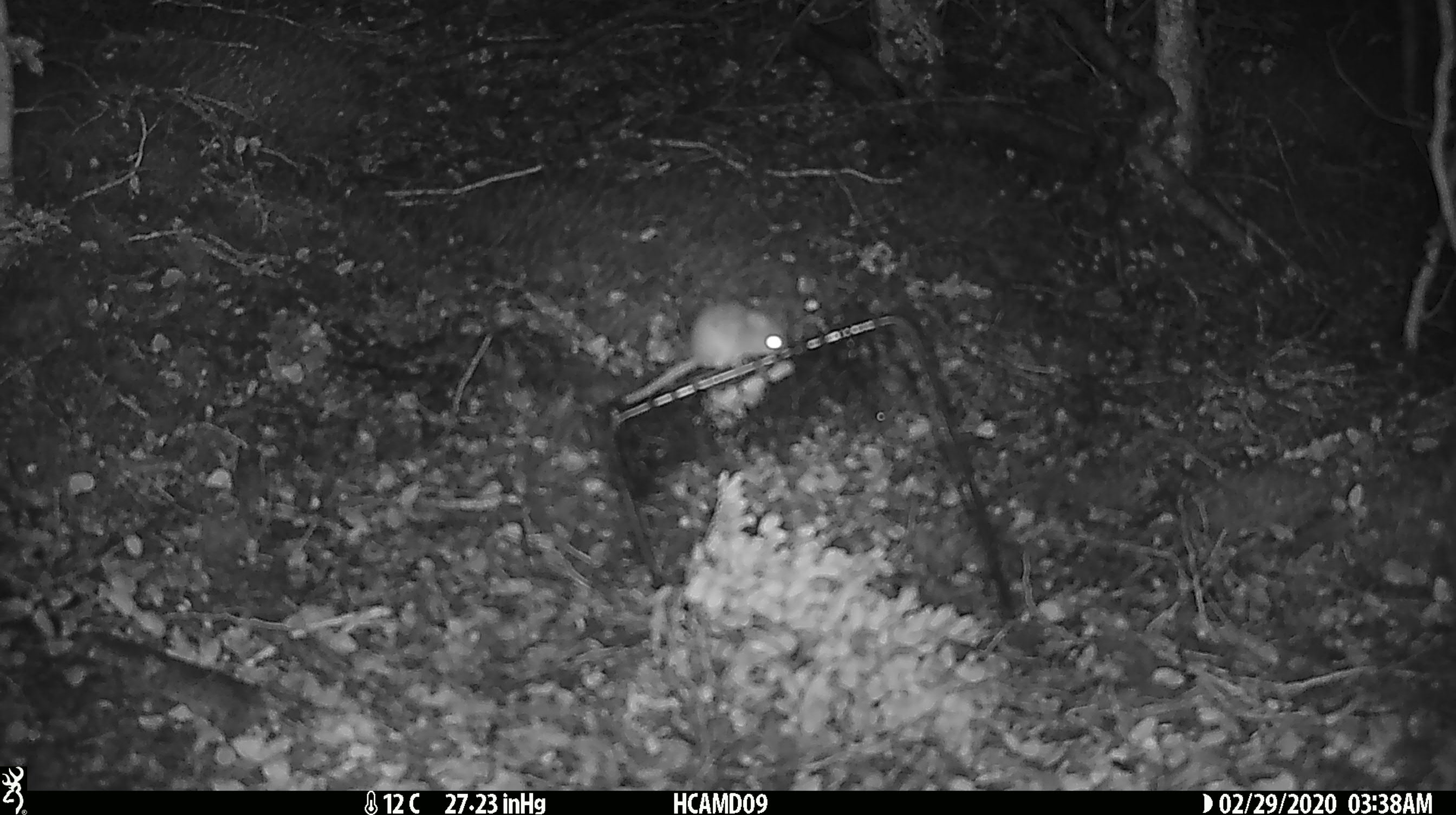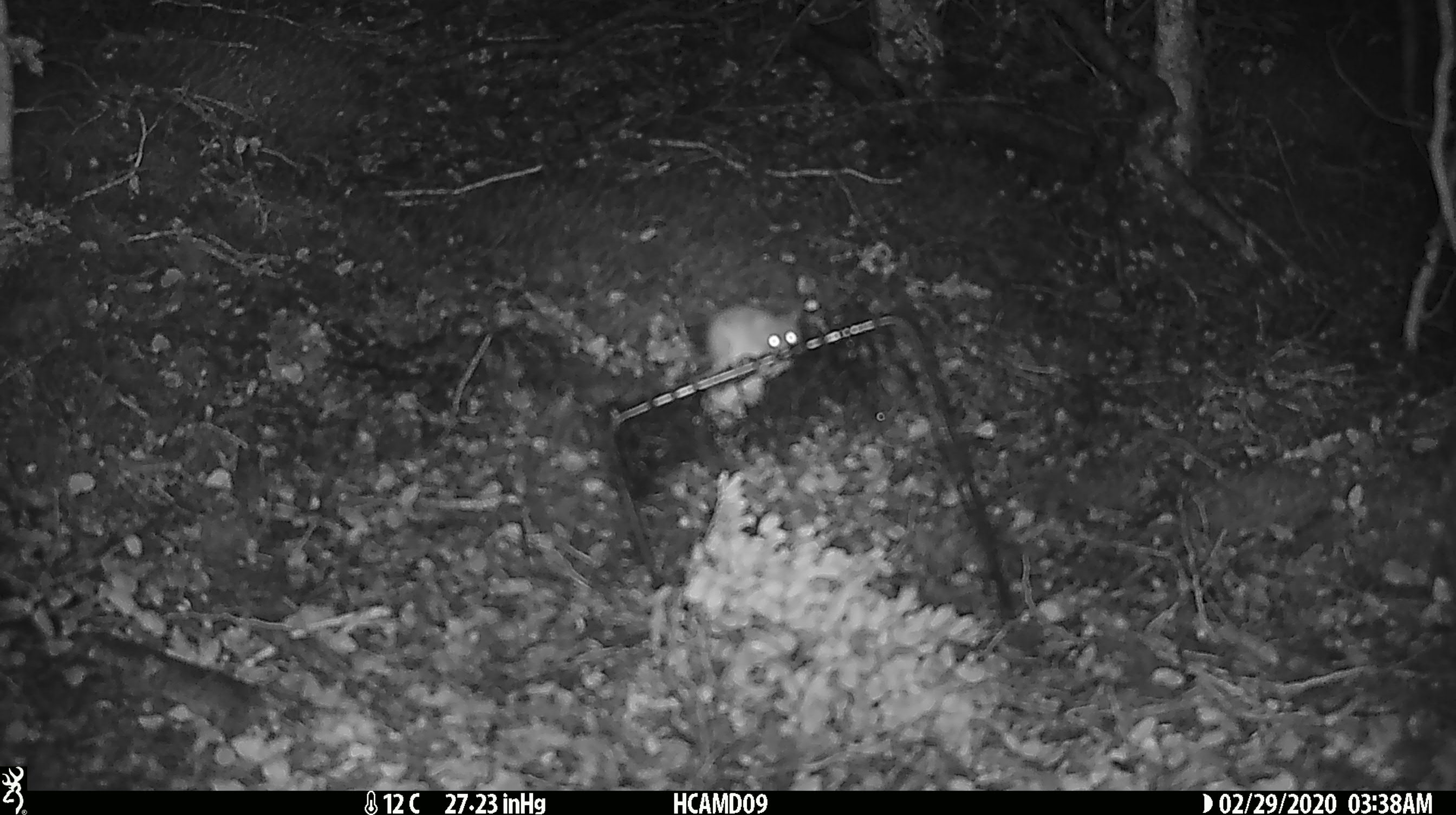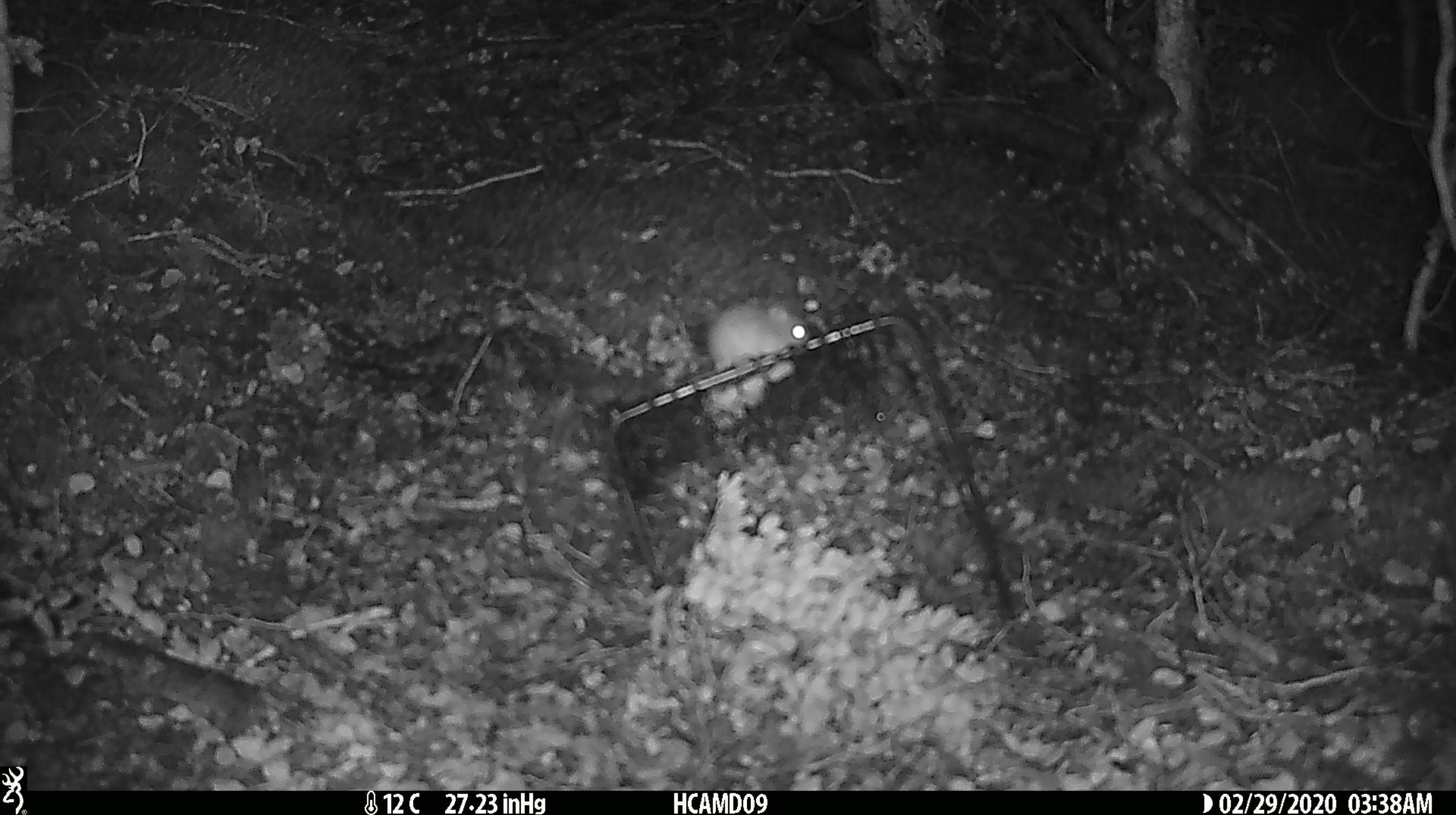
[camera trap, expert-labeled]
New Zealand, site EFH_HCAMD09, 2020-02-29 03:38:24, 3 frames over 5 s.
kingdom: Animalia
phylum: Chordata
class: Mammalia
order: Rodentia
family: Muridae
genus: Mus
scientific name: Mus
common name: mouse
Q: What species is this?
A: Mouse (Mus).